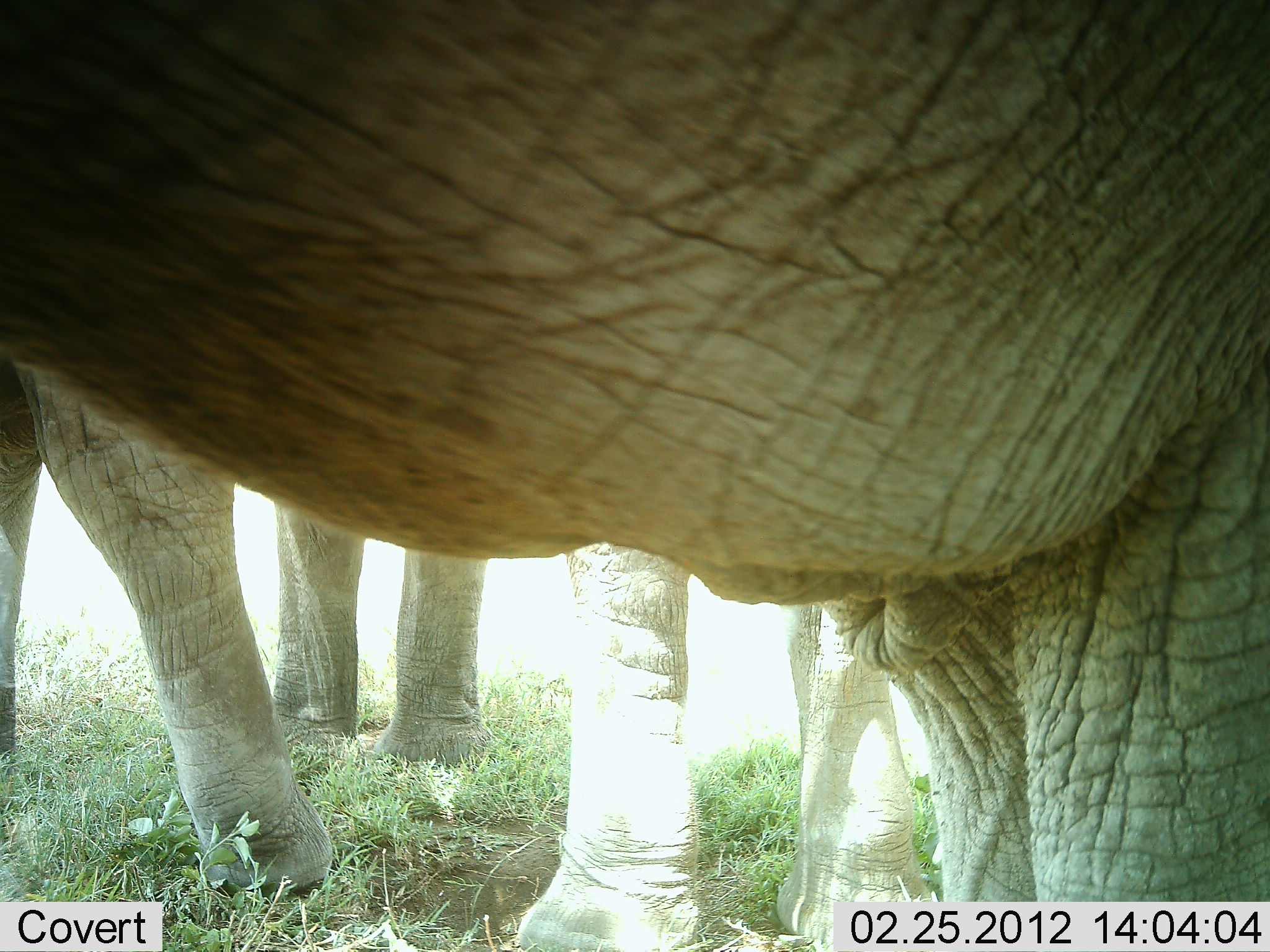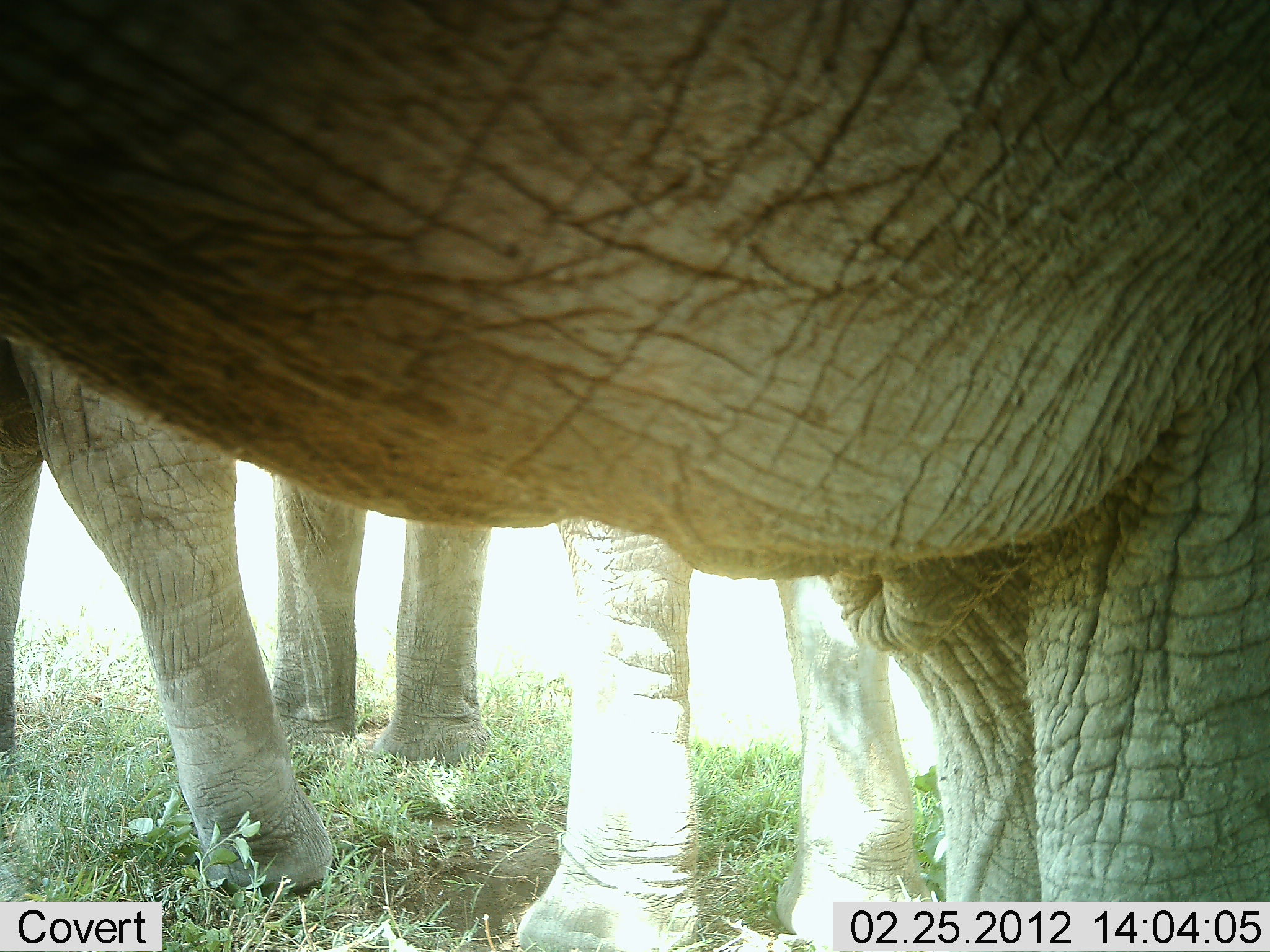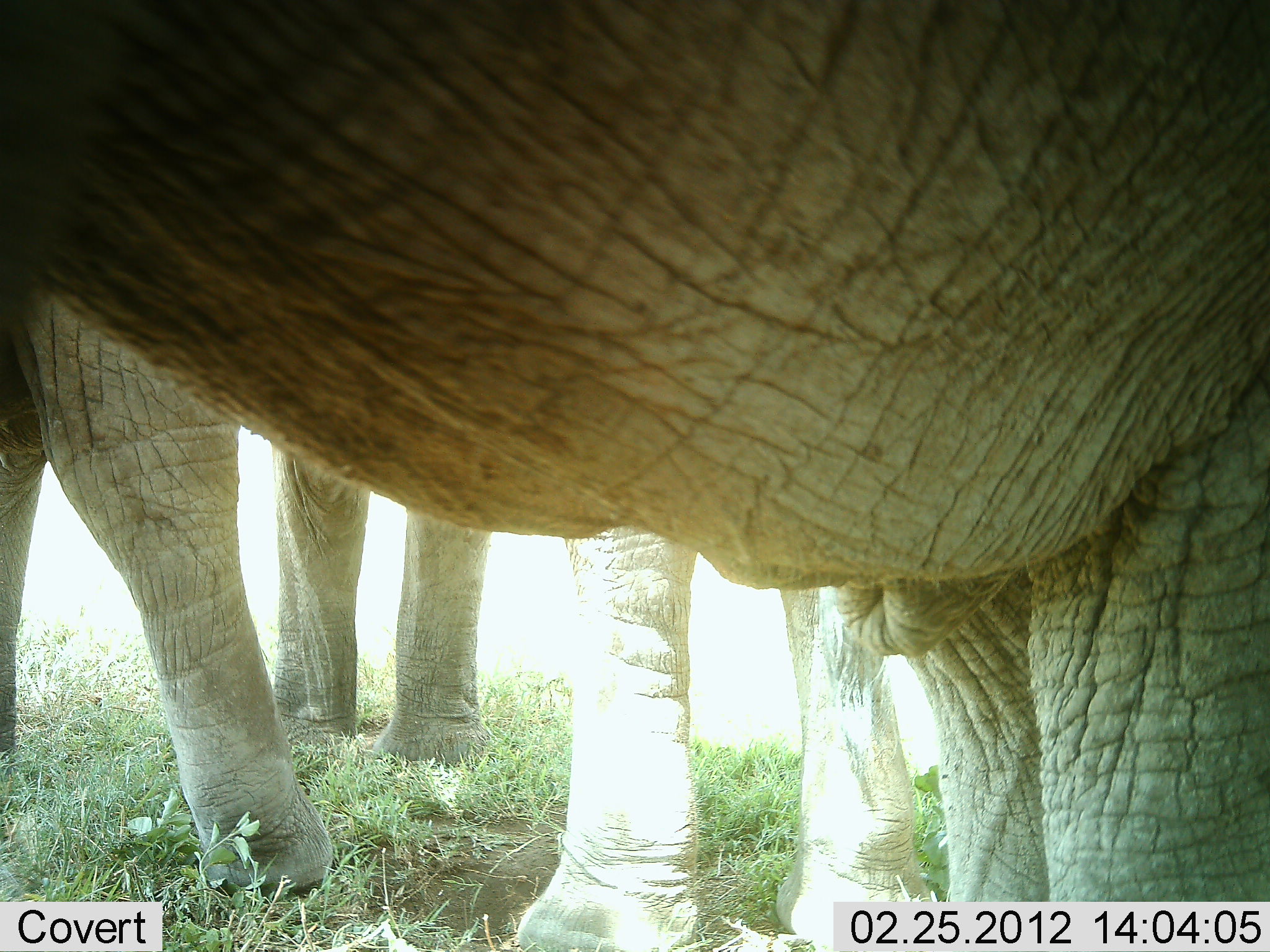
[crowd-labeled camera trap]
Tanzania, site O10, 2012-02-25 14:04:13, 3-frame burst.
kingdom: Animalia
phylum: Chordata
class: Mammalia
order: Proboscidea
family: Elephantidae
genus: Loxodonta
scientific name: Loxodonta africana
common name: african bush elephant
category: elephant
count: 3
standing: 100%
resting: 4%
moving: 9%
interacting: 0%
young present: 0%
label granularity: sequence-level